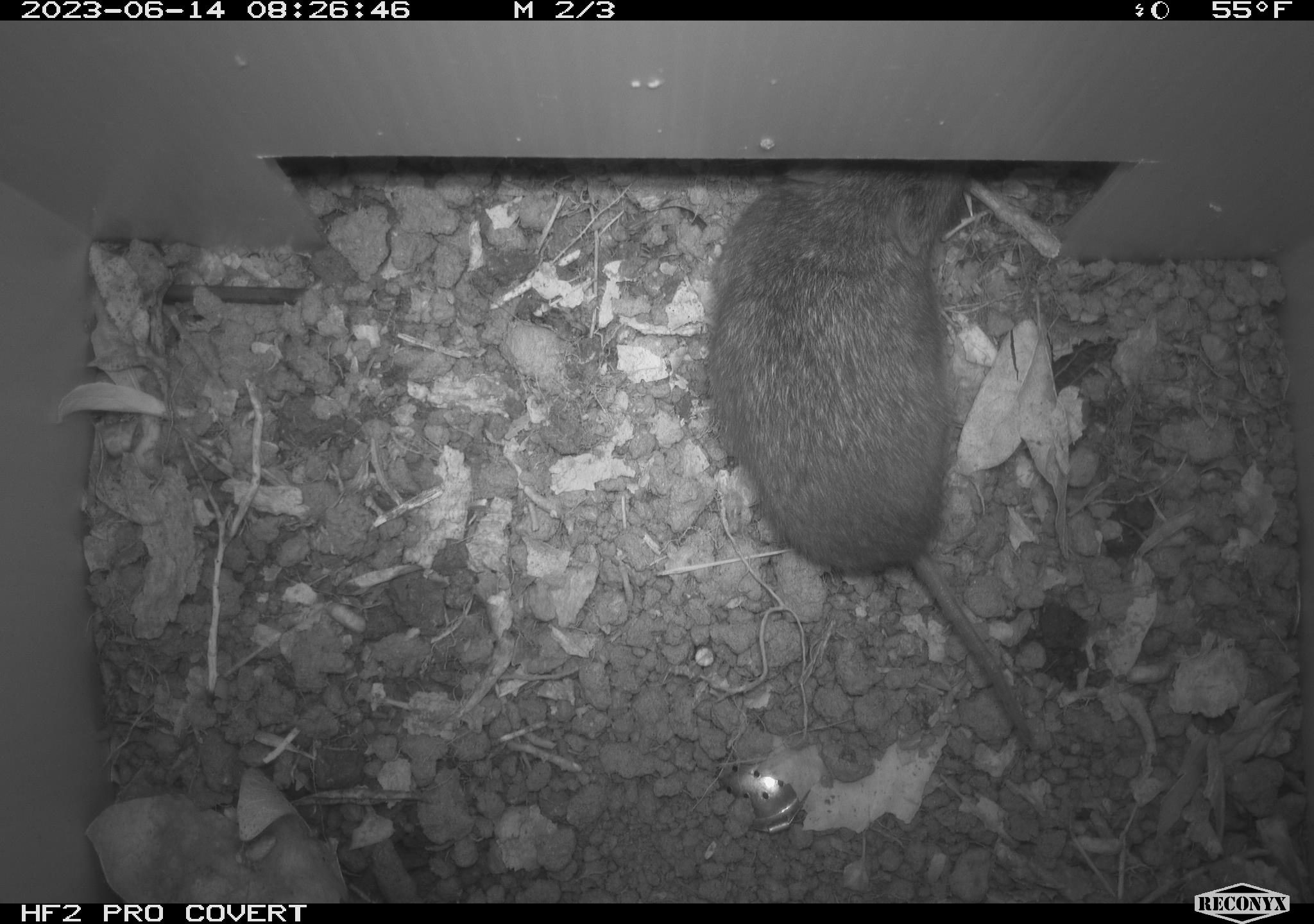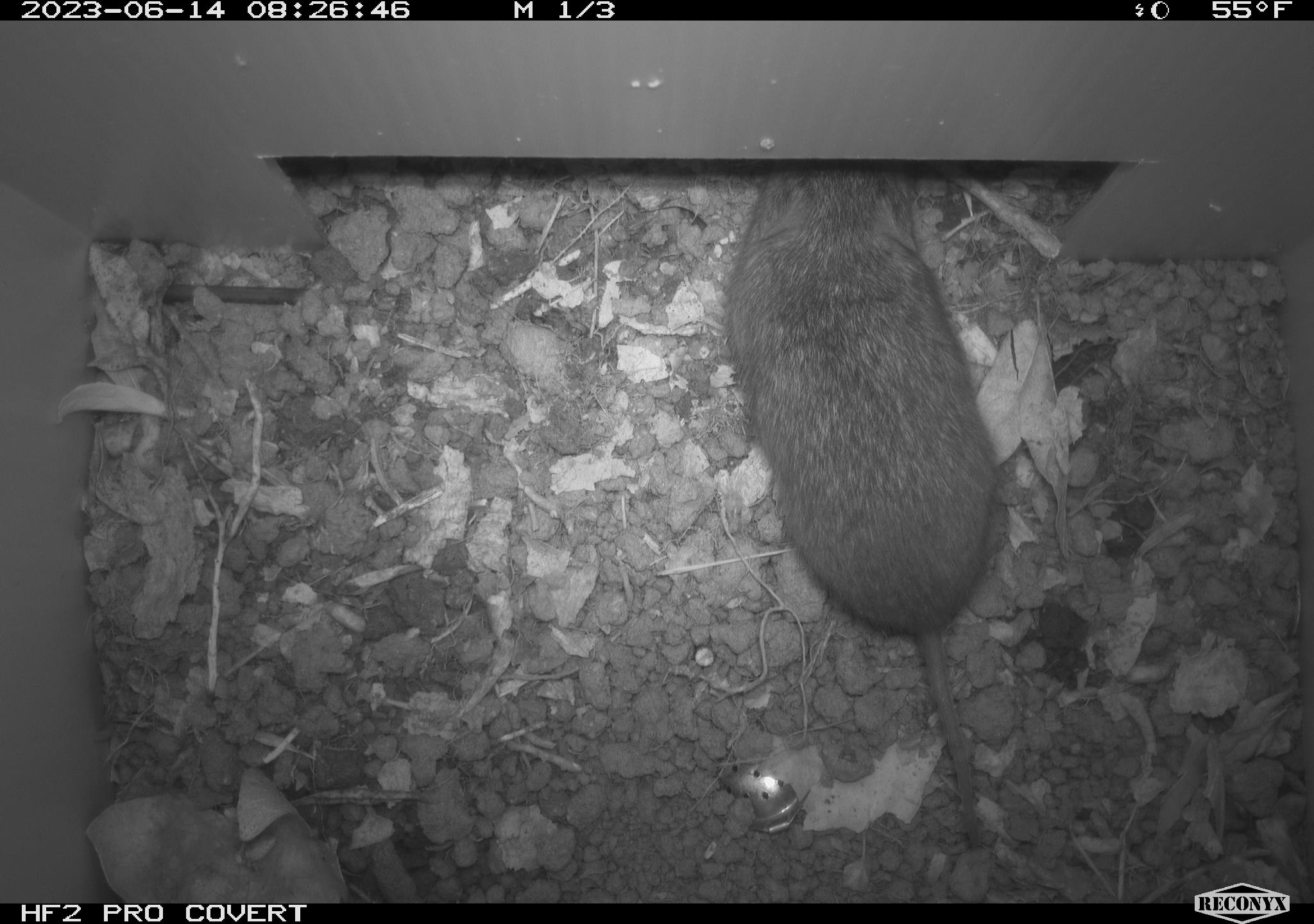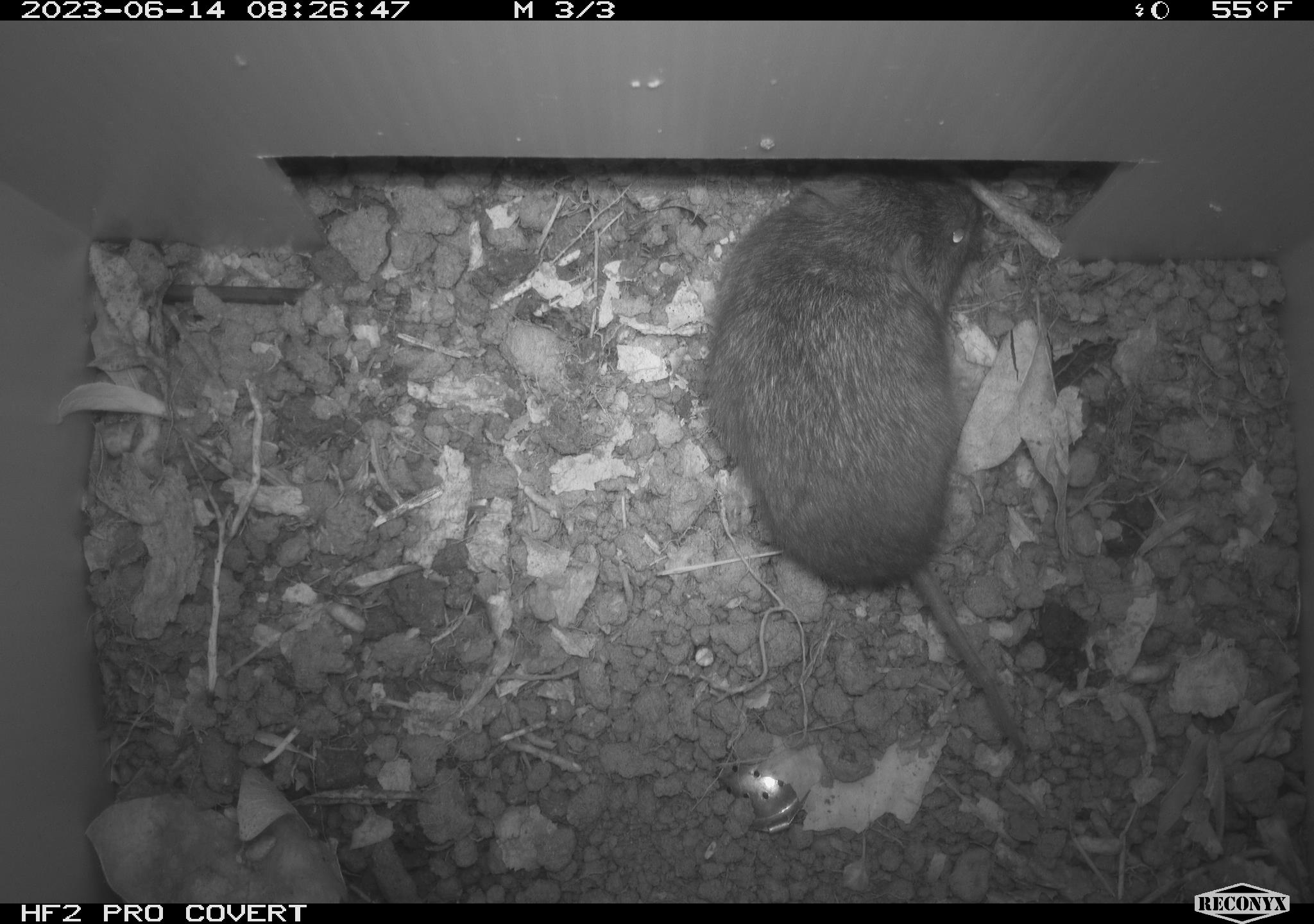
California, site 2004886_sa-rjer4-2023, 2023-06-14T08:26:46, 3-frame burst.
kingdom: Animalia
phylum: Chordata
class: Mammalia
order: Rodentia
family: Cricetidae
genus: Microtus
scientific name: Microtus californicus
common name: california vole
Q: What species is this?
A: California vole (Microtus californicus).